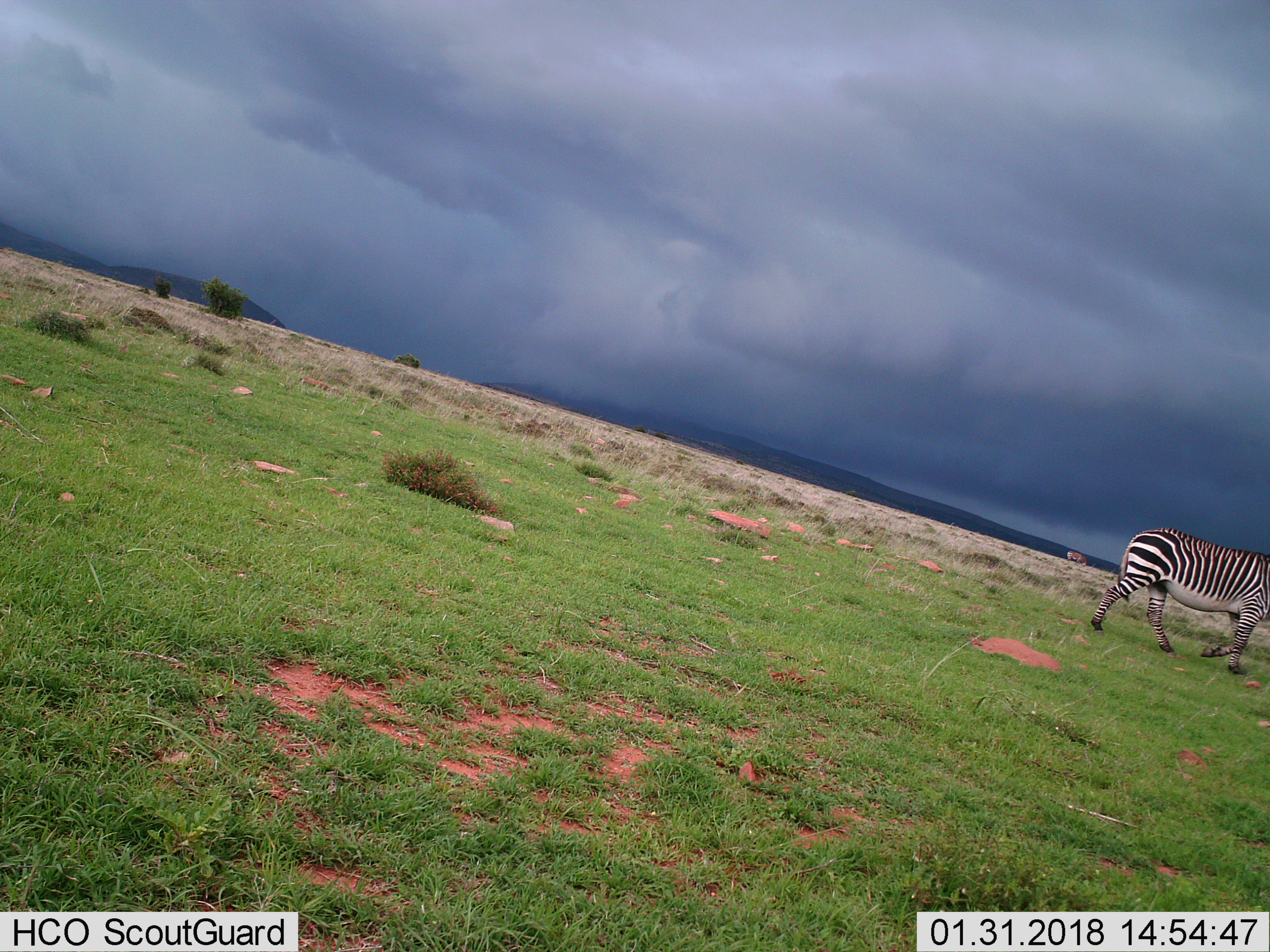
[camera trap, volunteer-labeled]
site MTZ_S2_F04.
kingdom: Animalia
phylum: Chordata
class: Mammalia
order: Perissodactyla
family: Equidae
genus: Equus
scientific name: Equus zebra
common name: mountain zebra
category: zebramountain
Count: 2.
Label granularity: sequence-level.